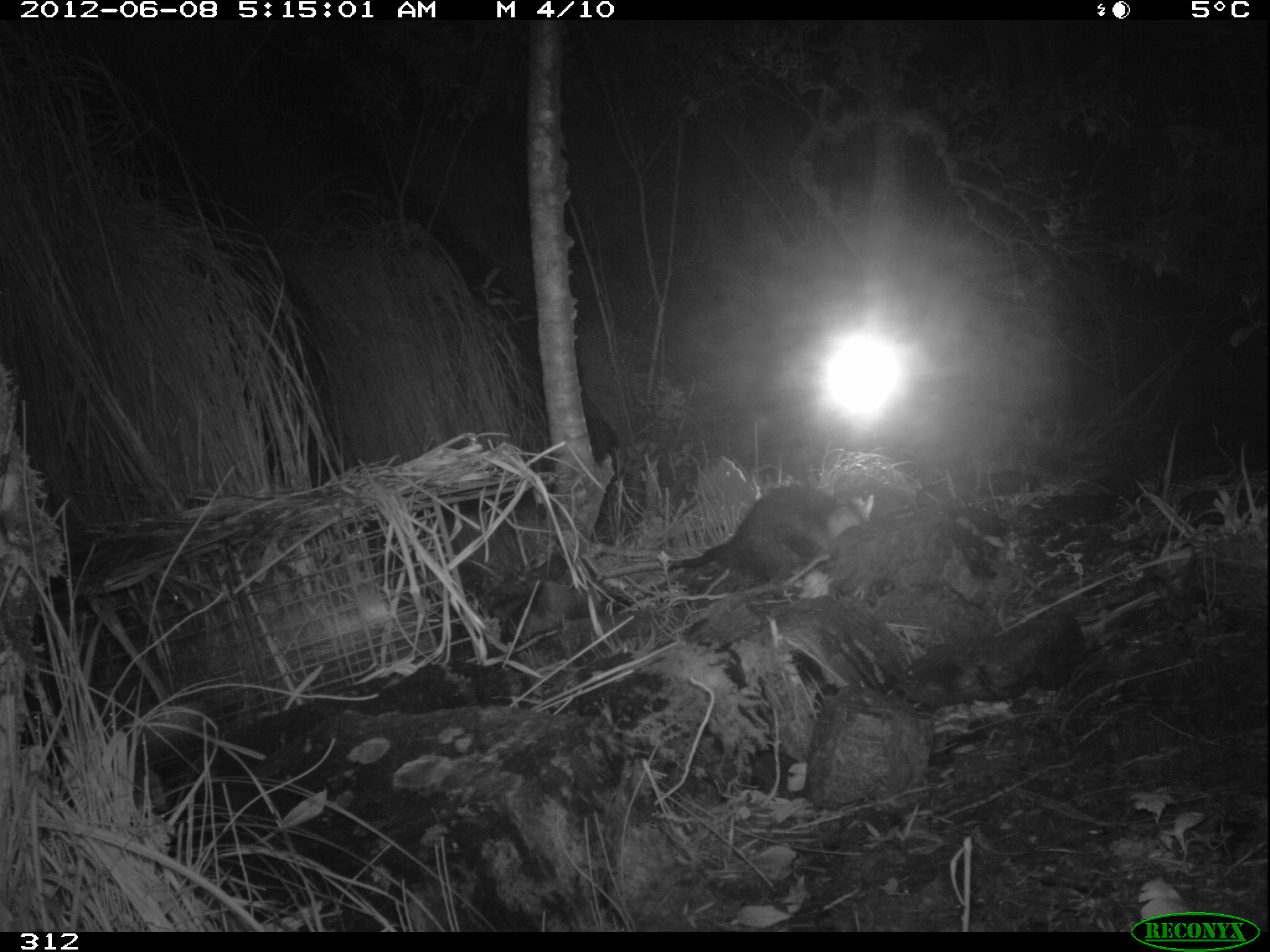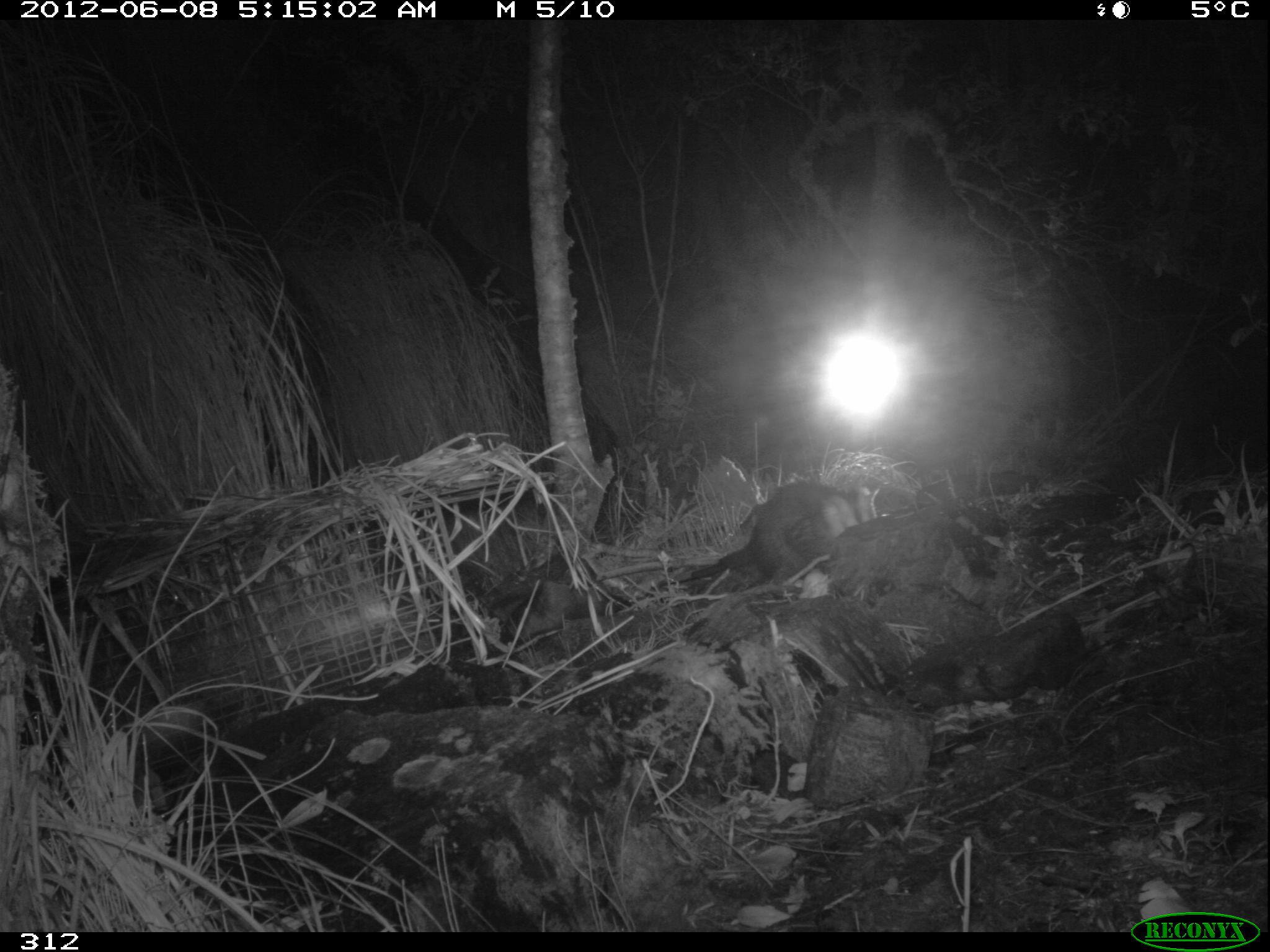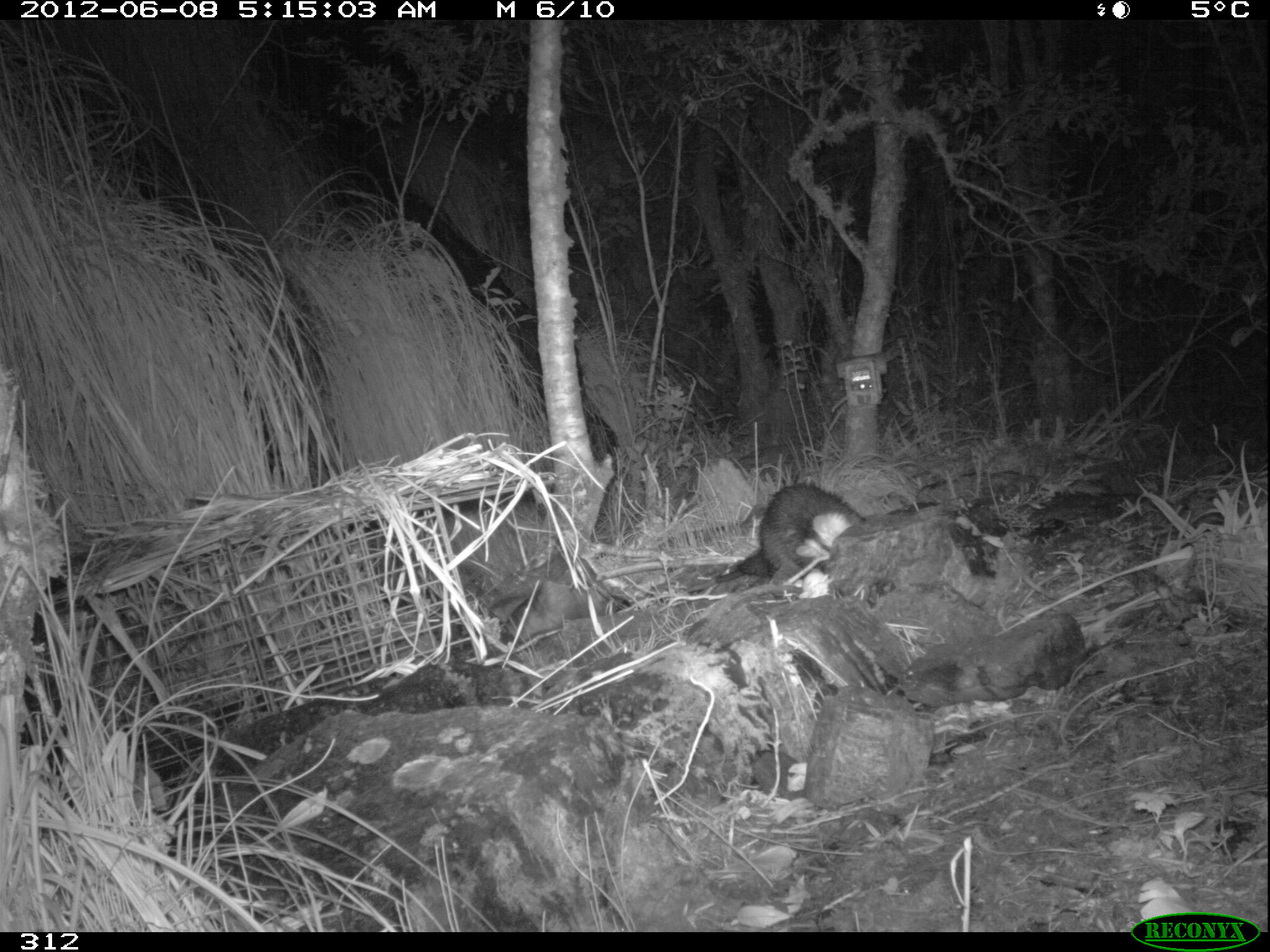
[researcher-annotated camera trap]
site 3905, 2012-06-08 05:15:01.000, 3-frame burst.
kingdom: Animalia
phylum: Chordata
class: Mammalia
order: Didelphimorphia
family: Didelphidae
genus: Didelphis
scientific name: Didelphis pernigra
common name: andean white-eared opossum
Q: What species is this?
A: Didelphis pernigra (andean white-eared opossum).